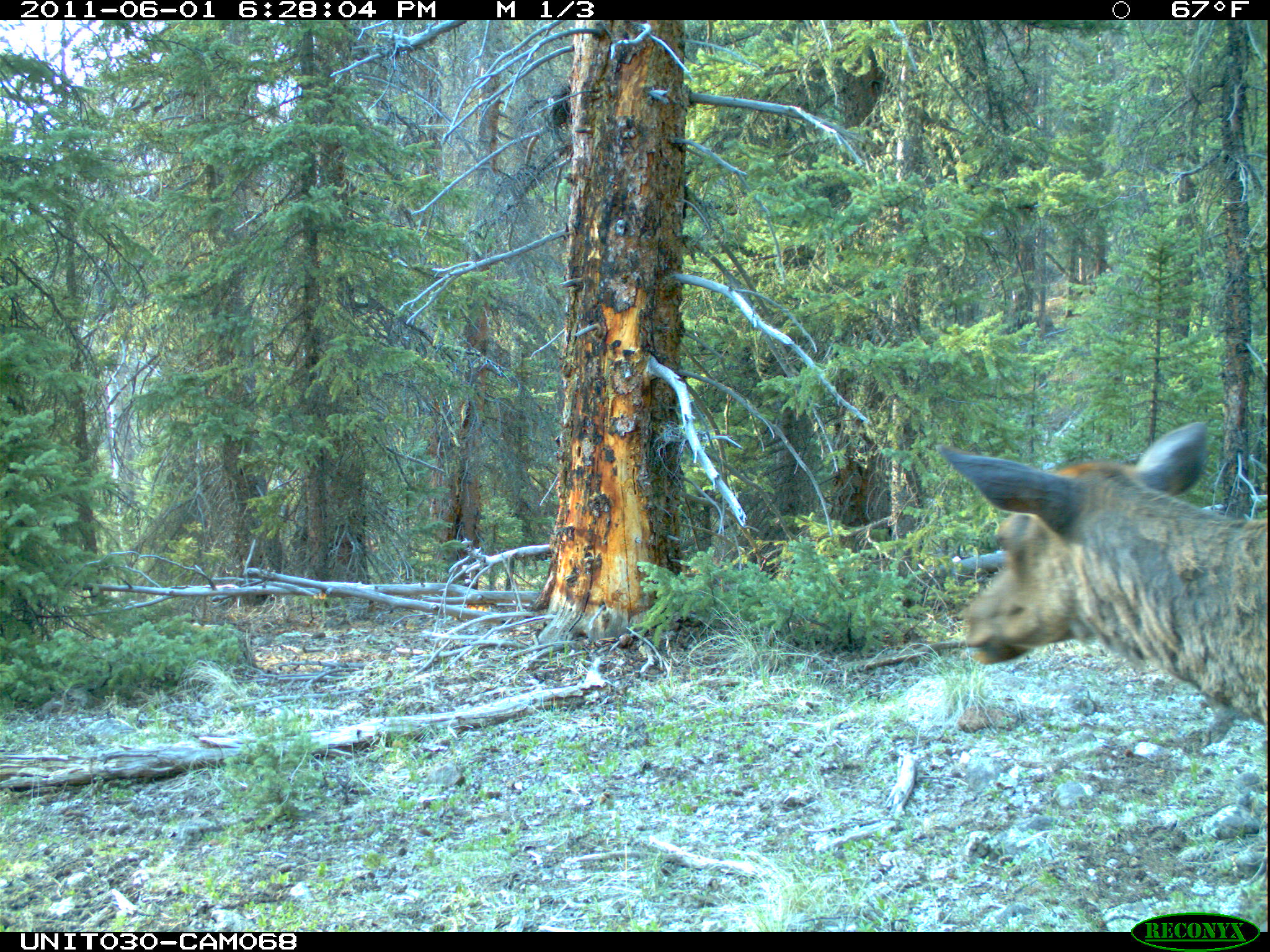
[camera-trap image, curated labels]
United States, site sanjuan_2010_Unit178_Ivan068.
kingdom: Animalia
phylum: Chordata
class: Mammalia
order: Artiodactyla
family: Cervidae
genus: Cervus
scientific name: Cervus elaphus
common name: red deer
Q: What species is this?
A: Cervus elaphus (red deer).